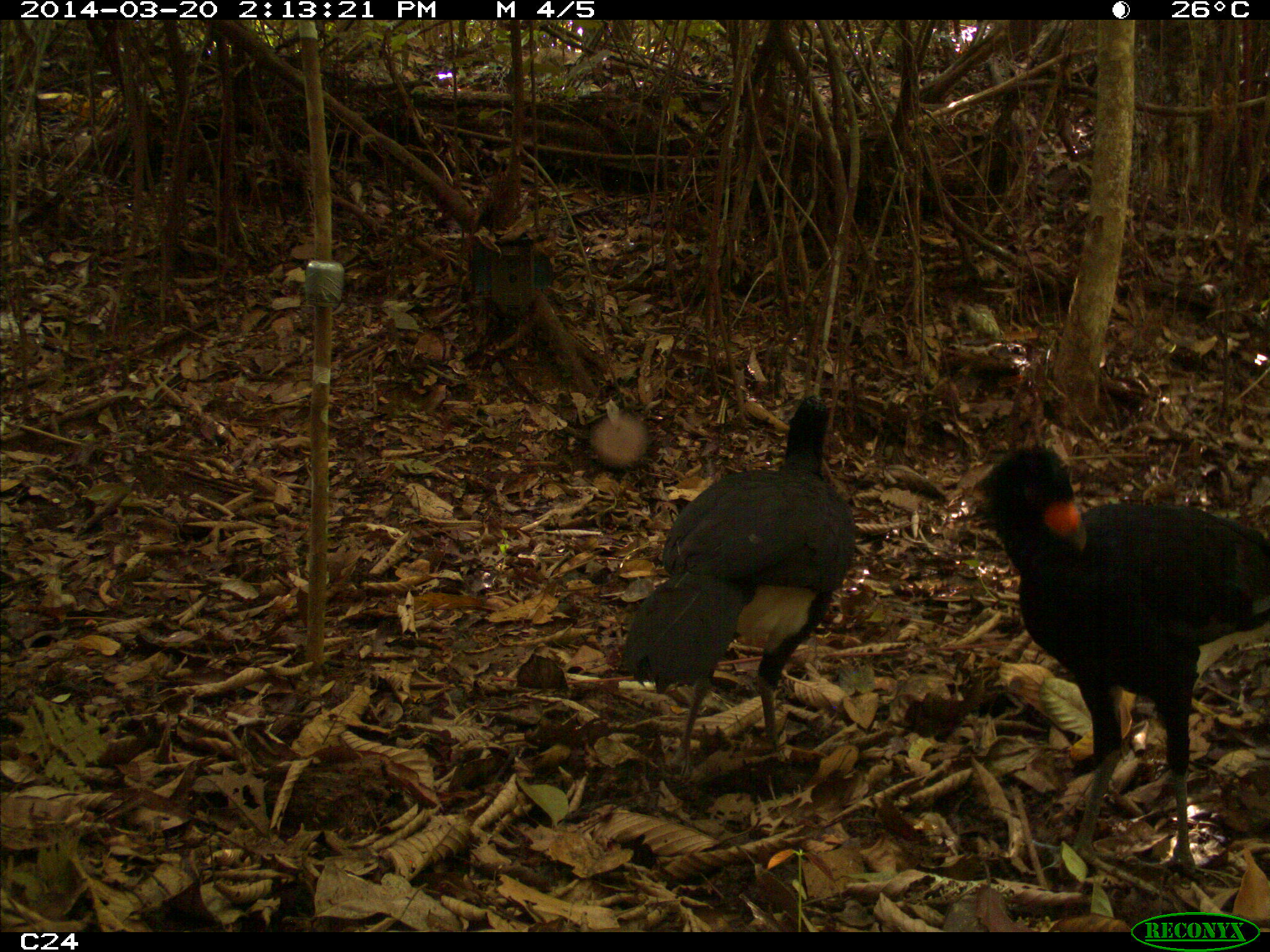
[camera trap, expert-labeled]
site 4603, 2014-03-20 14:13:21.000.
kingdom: Animalia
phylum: Chordata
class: Aves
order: Galliformes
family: Cracidae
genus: Crax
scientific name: Crax alector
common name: black curassow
Crax alector (black curassow), count 3, age adult.